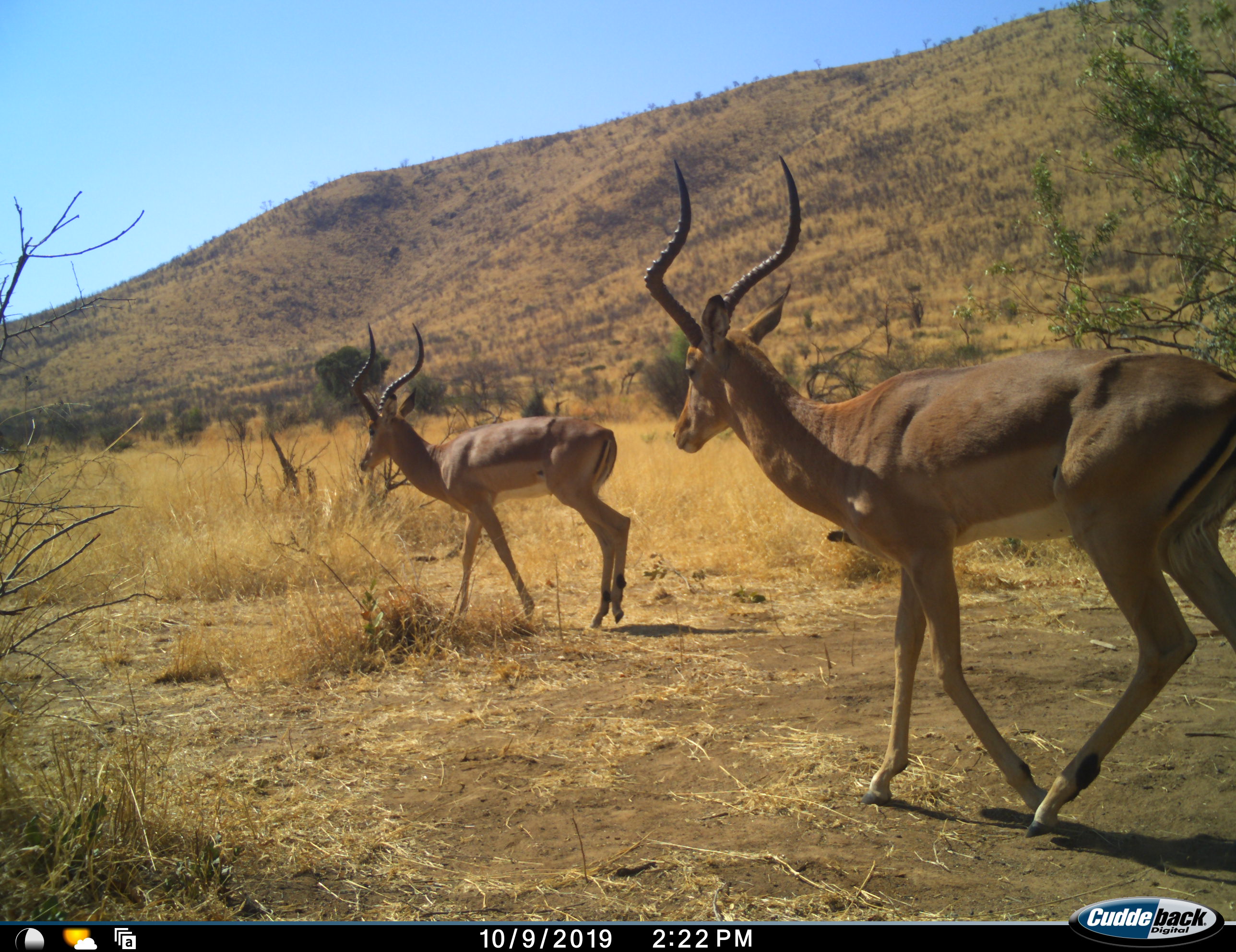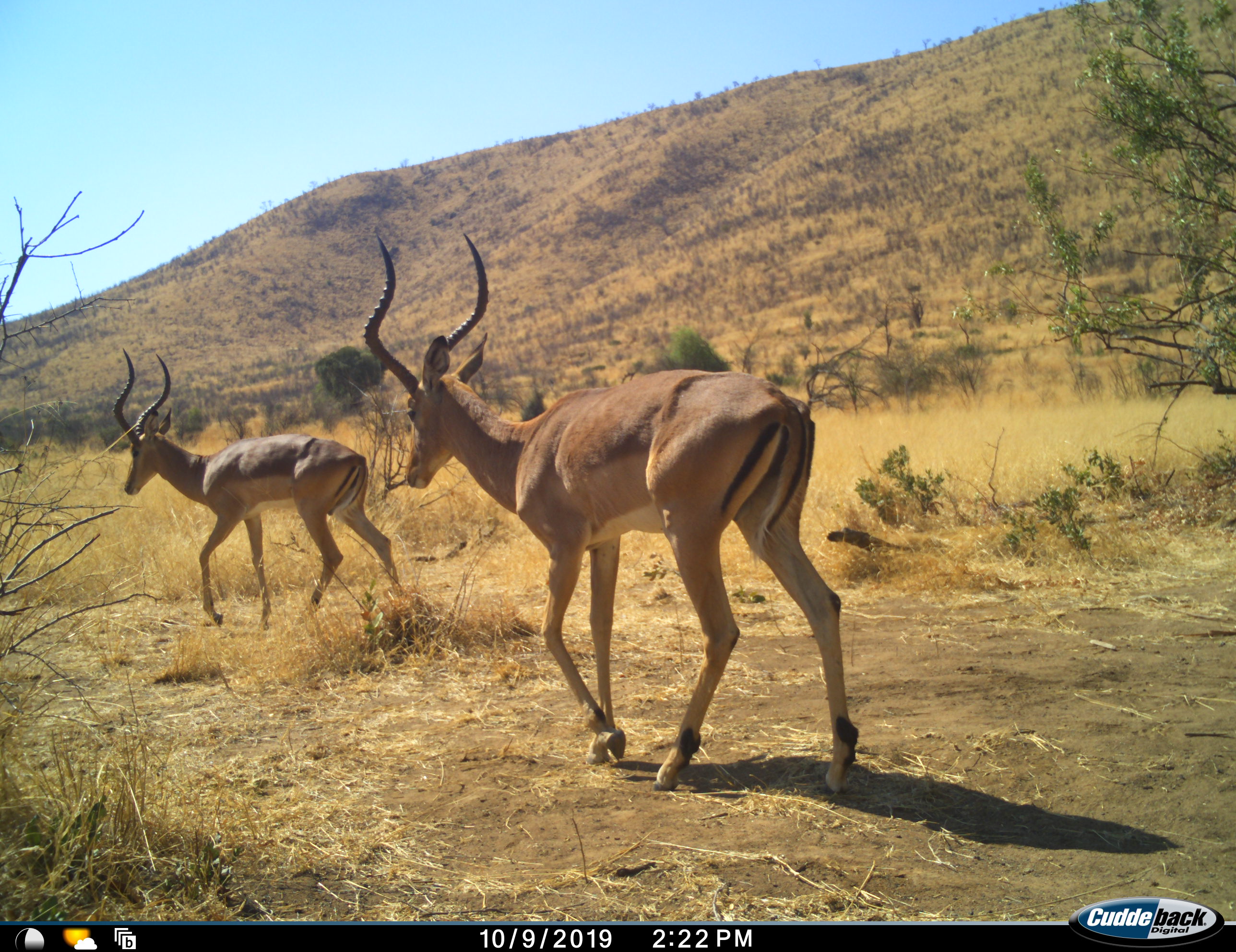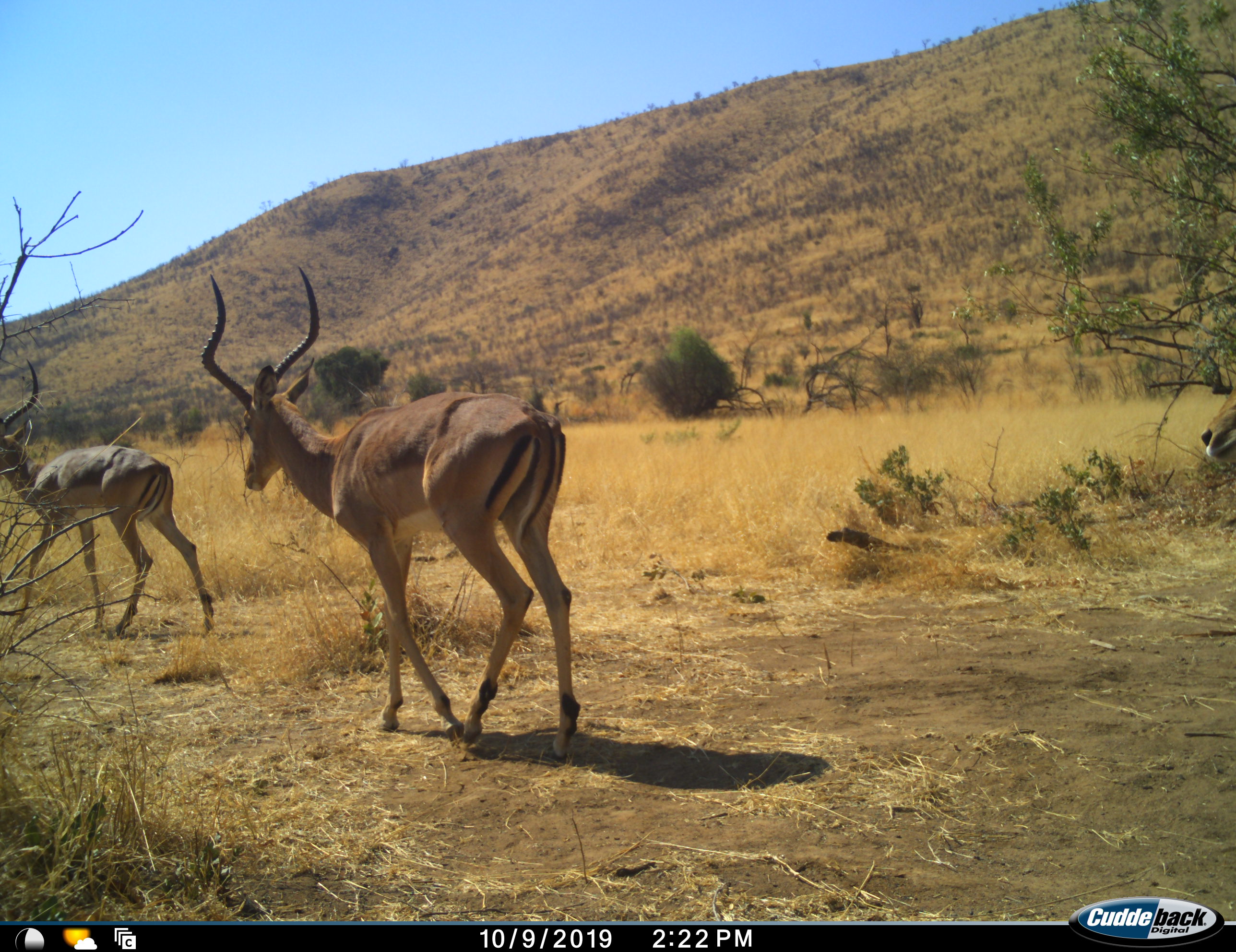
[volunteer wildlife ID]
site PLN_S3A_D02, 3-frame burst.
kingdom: Animalia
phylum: Chordata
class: Mammalia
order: Artiodactyla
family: Bovidae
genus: Aepyceros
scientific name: Aepyceros melampus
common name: impala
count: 3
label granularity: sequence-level